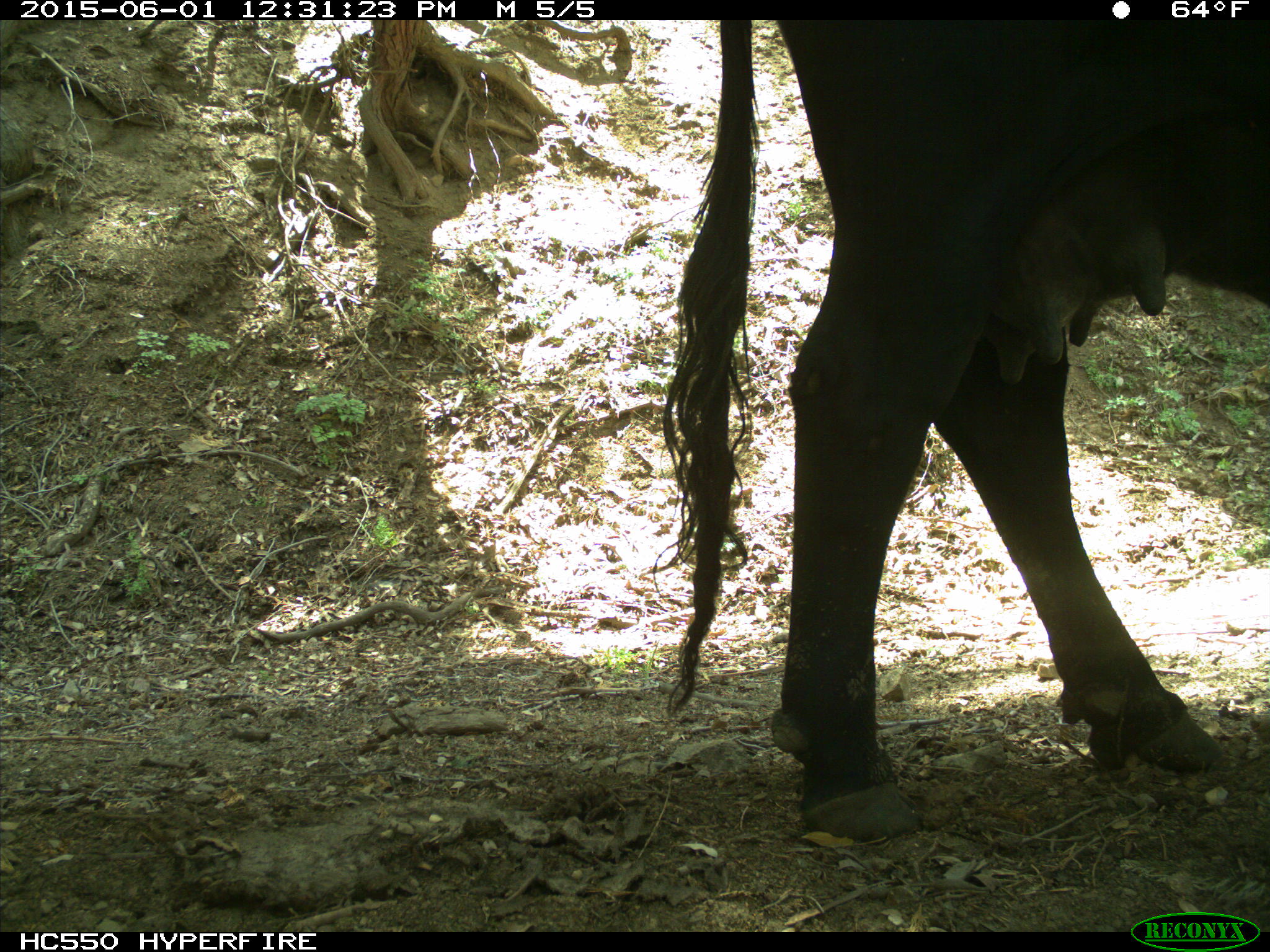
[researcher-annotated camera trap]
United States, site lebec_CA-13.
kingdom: Animalia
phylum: Chordata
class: Mammalia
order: Artiodactyla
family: Bovidae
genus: Bos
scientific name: Bos taurus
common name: domestic cow